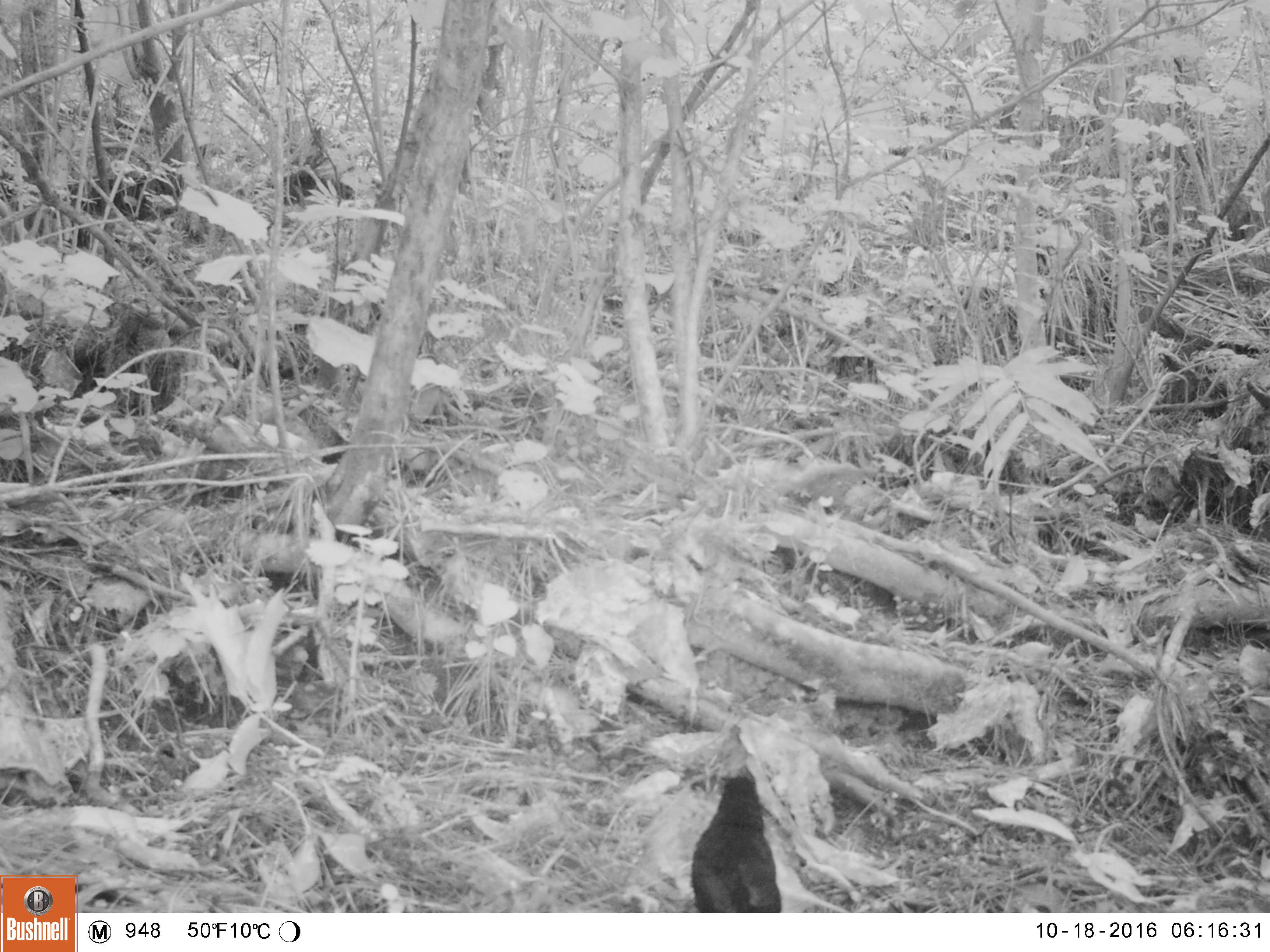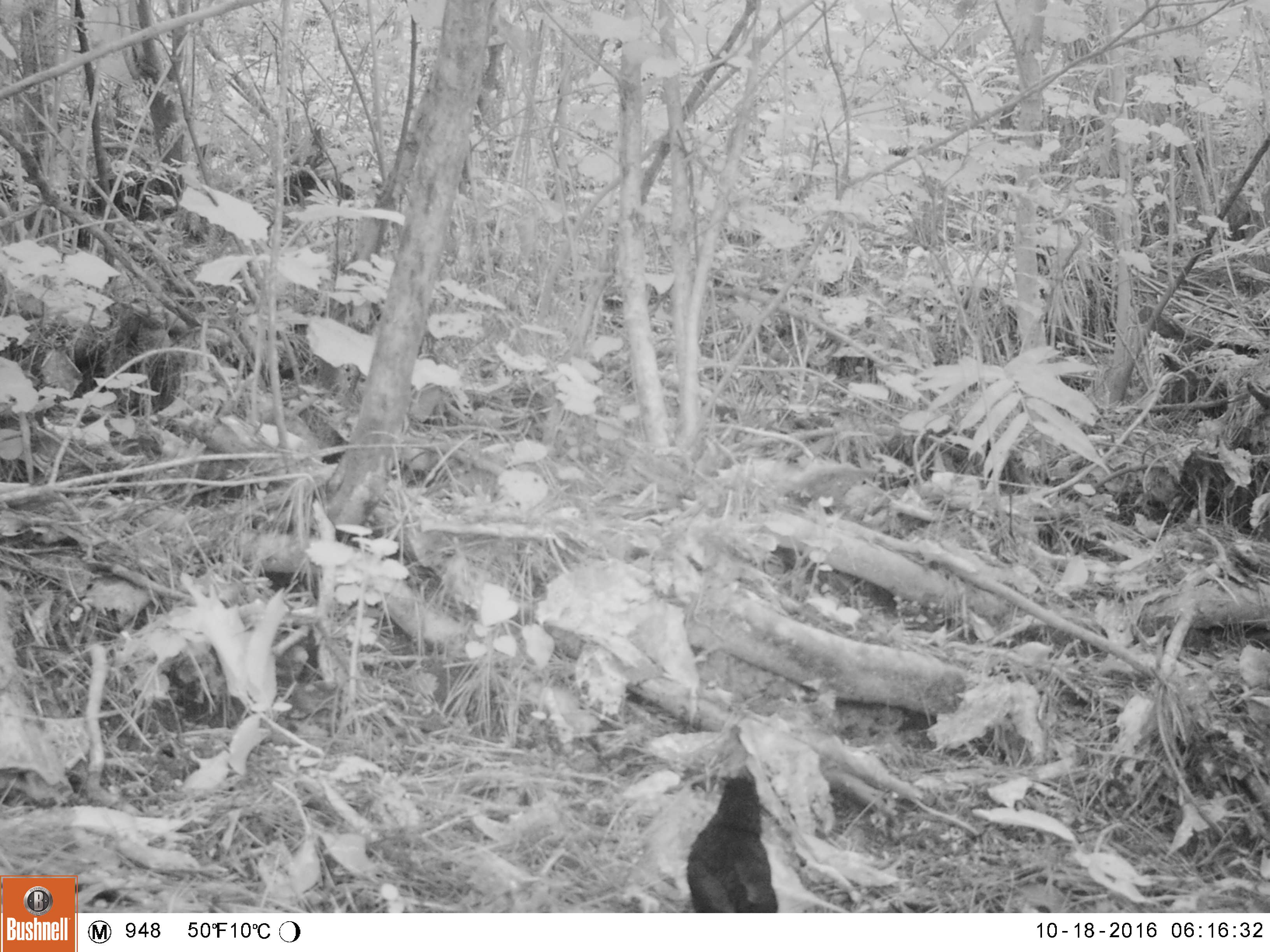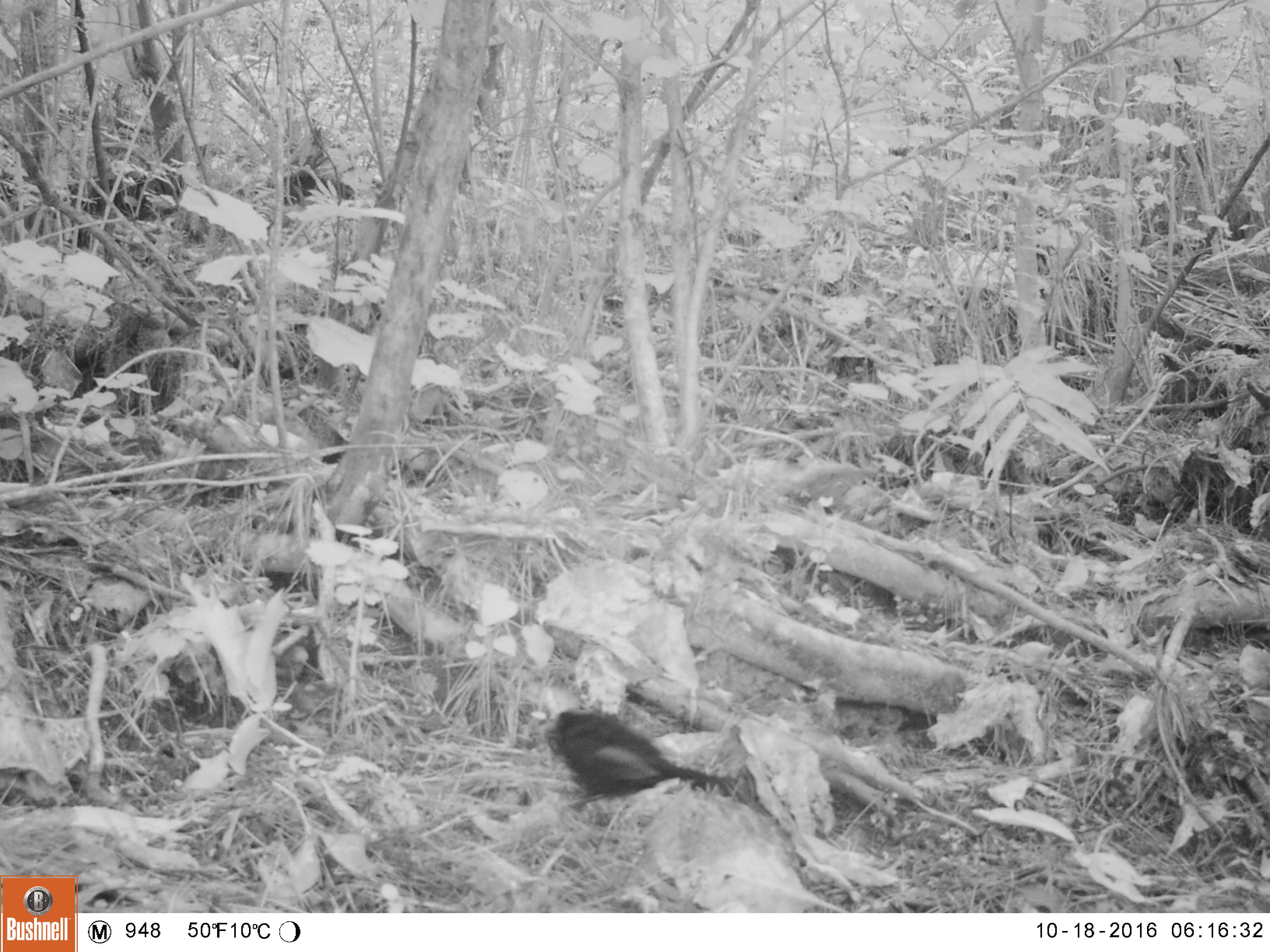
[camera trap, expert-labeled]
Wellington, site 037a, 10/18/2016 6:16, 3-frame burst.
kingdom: Animalia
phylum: Chordata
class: Aves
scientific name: Aves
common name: bird